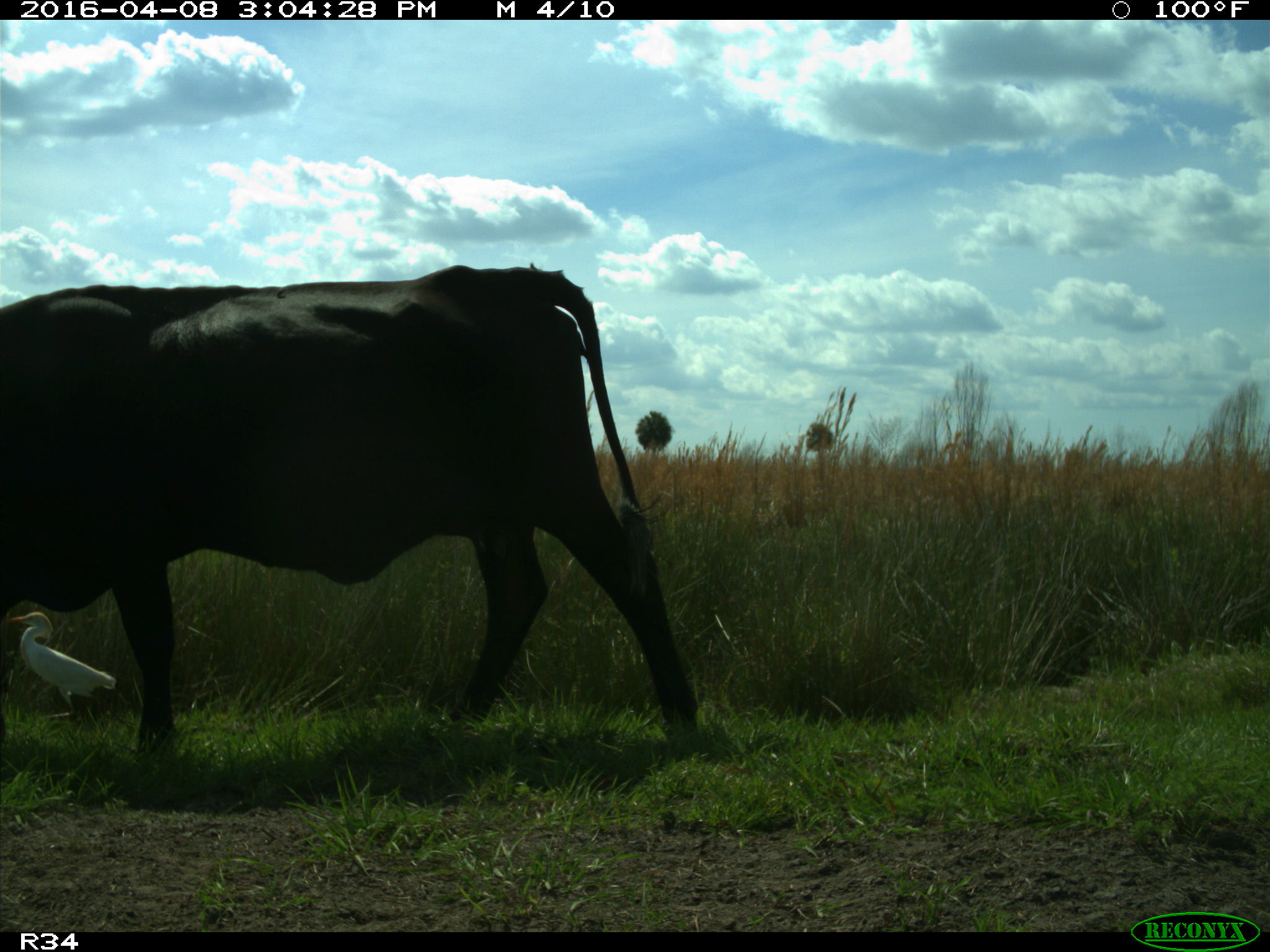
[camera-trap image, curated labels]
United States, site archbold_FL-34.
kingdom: Animalia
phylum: Chordata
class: Mammalia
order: Artiodactyla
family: Bovidae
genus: Bos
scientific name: Bos taurus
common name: domestic cow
Bos taurus (domestic cow).